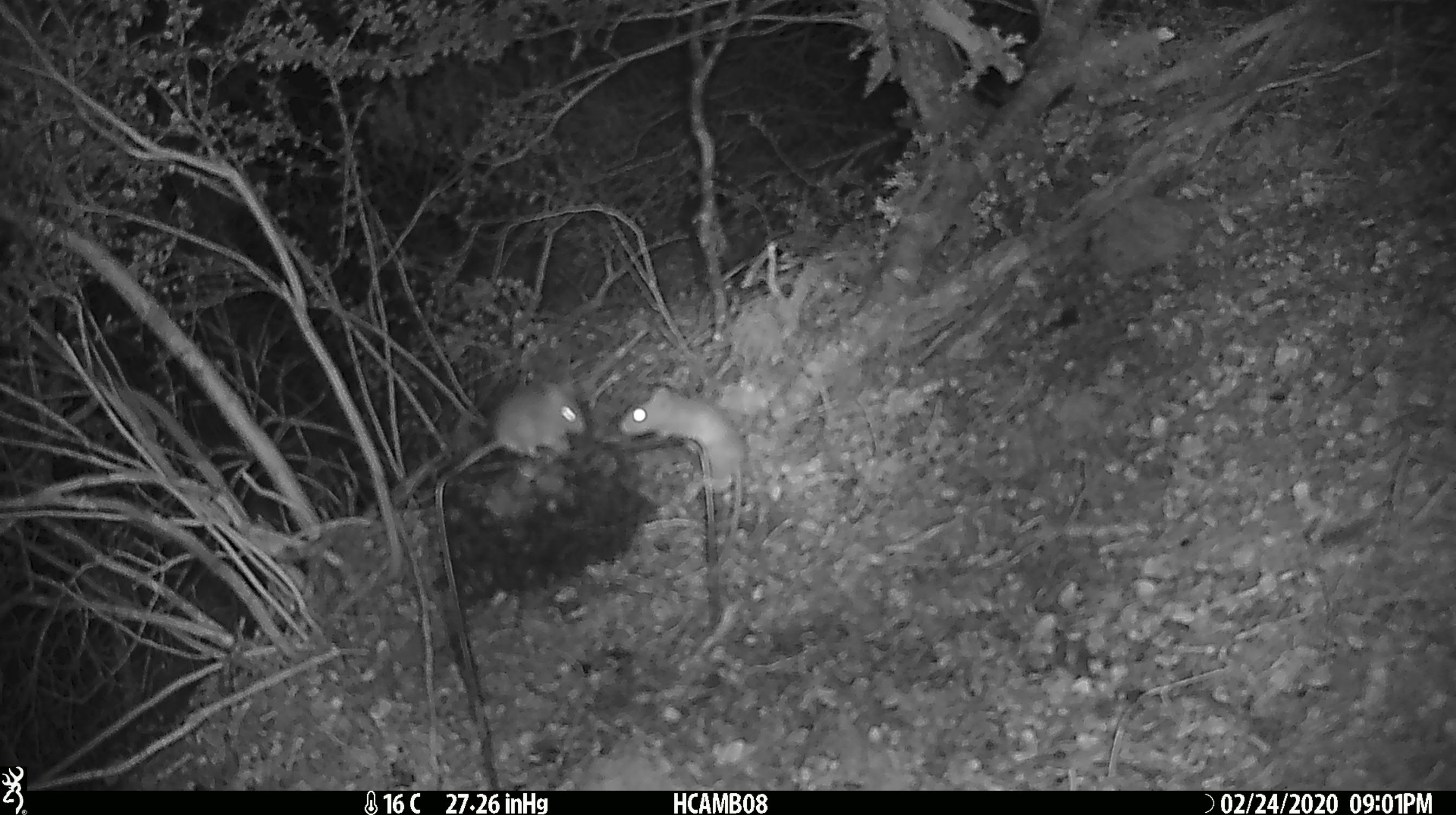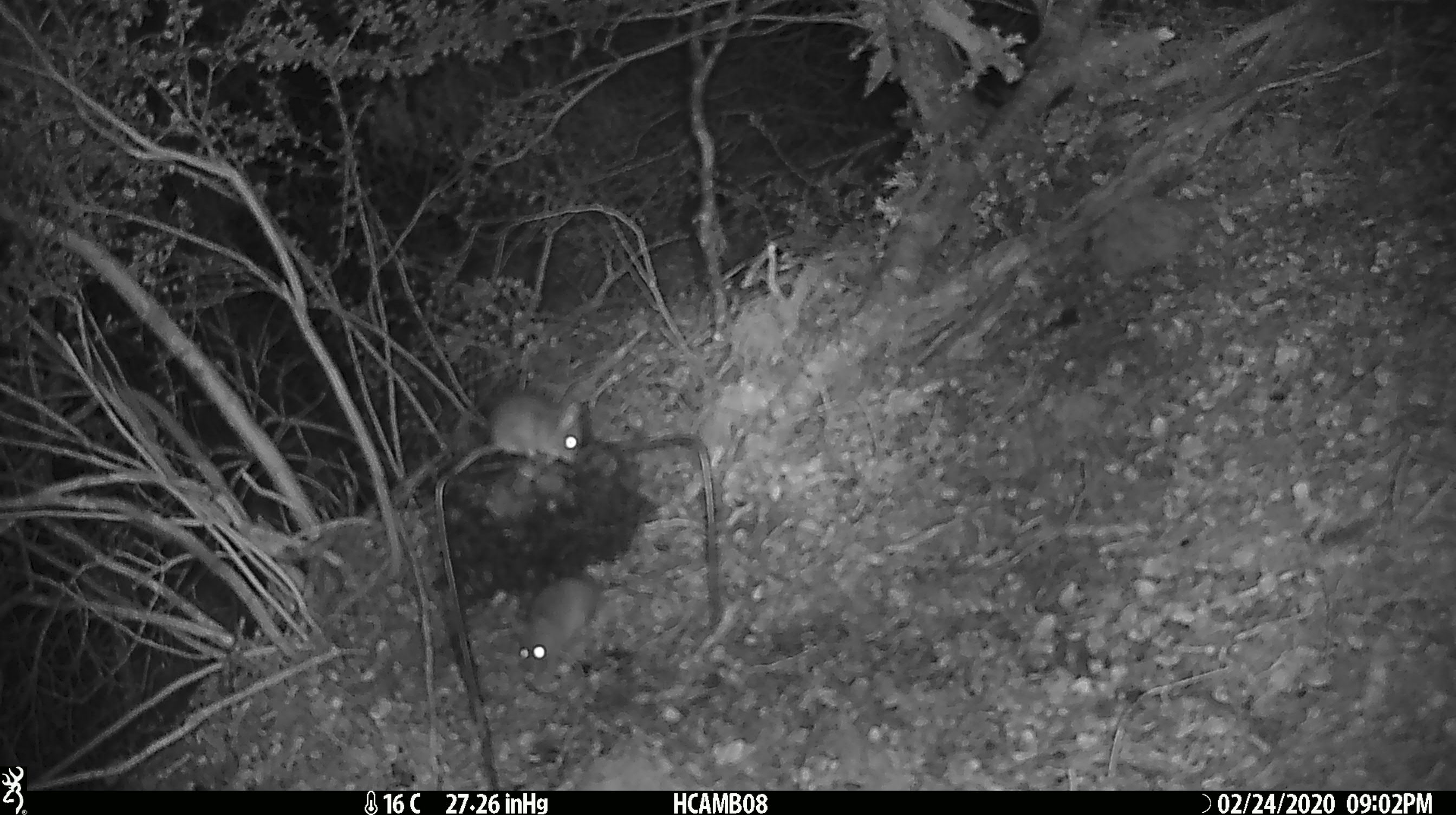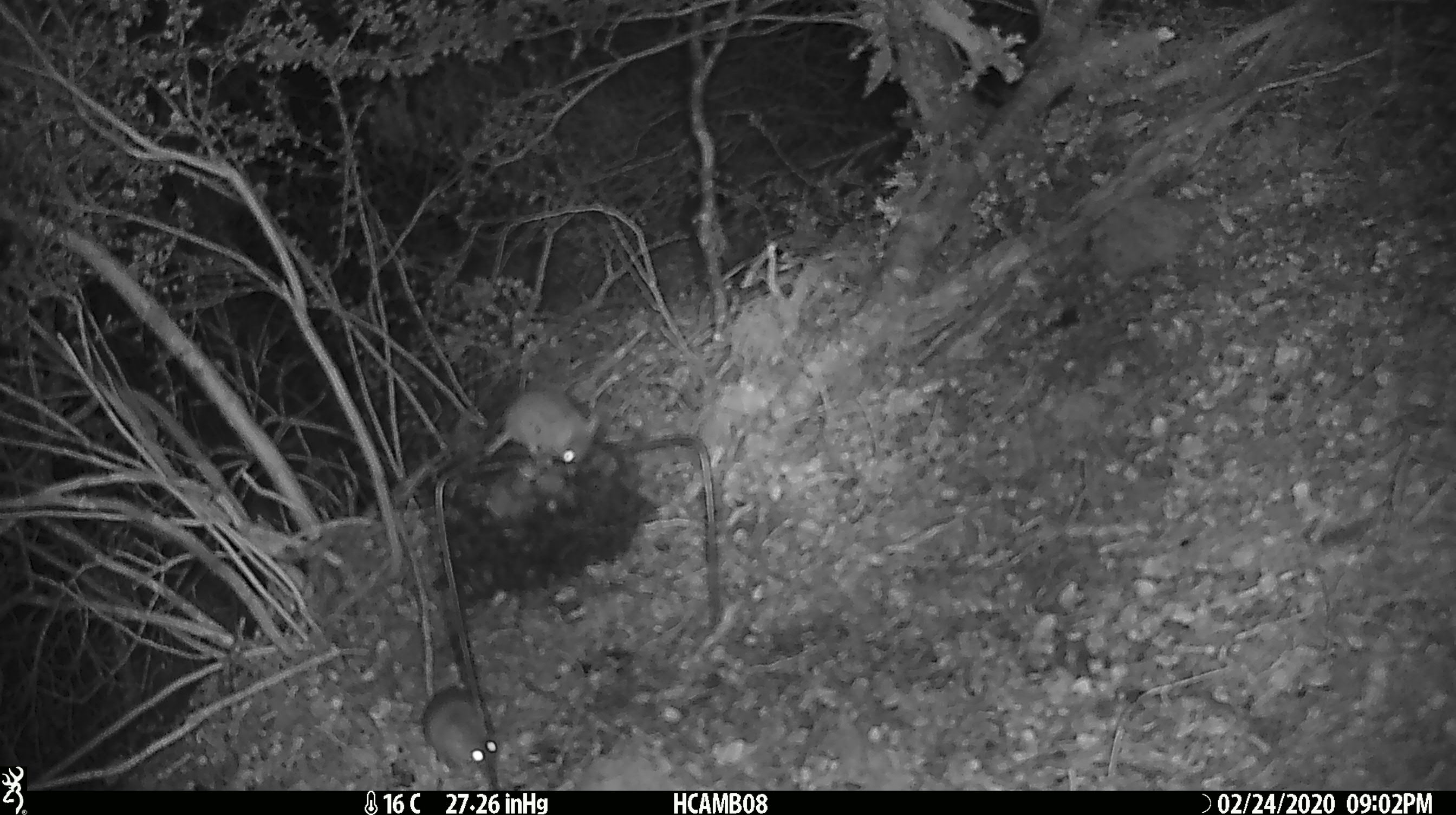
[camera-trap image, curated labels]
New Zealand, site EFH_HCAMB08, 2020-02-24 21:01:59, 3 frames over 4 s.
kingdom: Animalia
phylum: Chordata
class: Mammalia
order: Rodentia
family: Muridae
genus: Mus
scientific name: Mus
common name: mouse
Mouse (Mus).